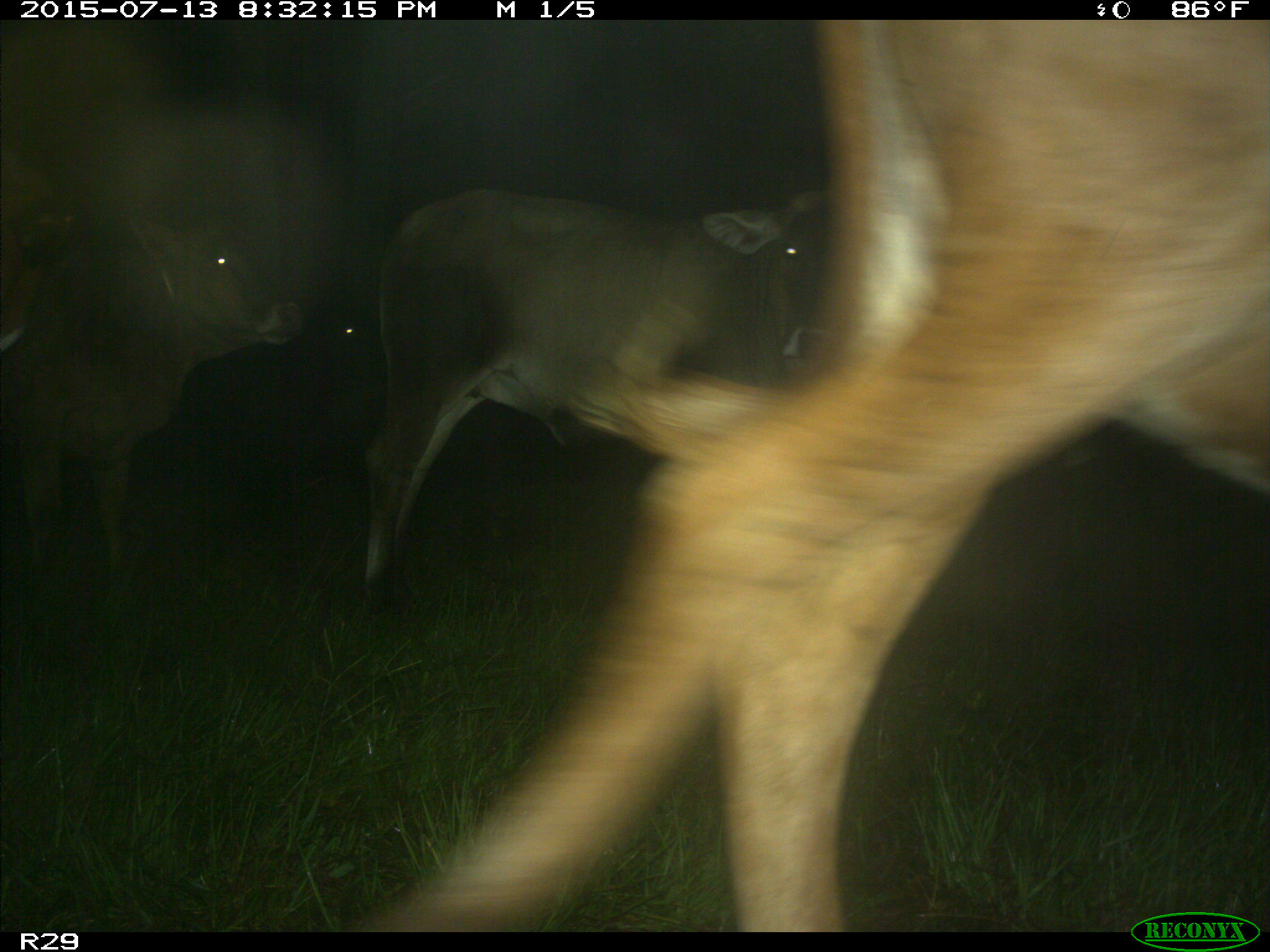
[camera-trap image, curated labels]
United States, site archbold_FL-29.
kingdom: Animalia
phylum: Chordata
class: Mammalia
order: Artiodactyla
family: Bovidae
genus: Bos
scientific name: Bos taurus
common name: domestic cow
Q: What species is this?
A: Bos taurus (domestic cow).